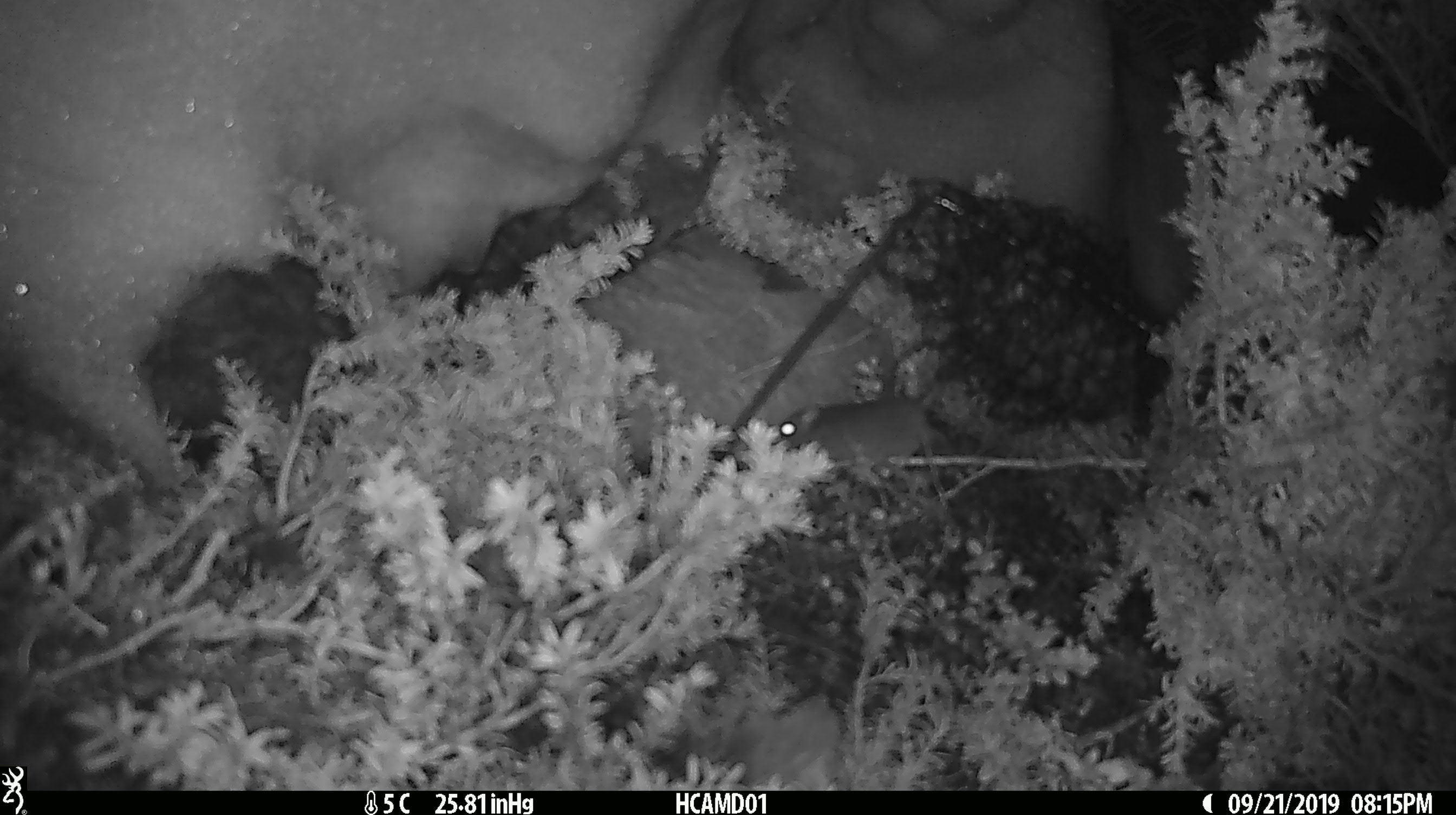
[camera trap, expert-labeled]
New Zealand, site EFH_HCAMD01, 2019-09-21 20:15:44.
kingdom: Animalia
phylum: Chordata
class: Mammalia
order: Rodentia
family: Muridae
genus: Mus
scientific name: Mus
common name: mouse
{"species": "mouse (Mus)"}